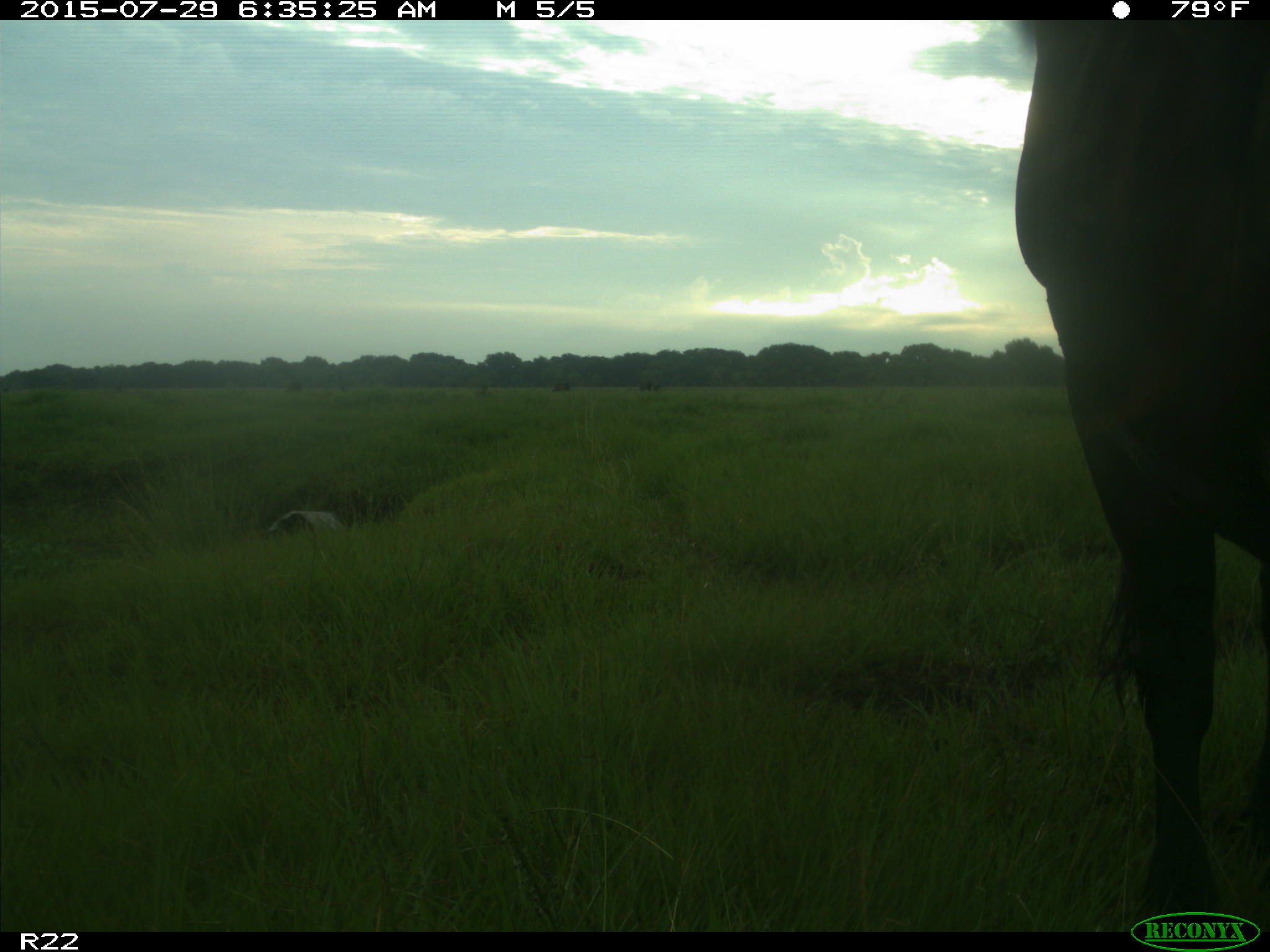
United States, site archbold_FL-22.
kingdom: Animalia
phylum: Chordata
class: Mammalia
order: Artiodactyla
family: Bovidae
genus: Bos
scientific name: Bos taurus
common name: domestic cow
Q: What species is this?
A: Bos taurus (domestic cow).